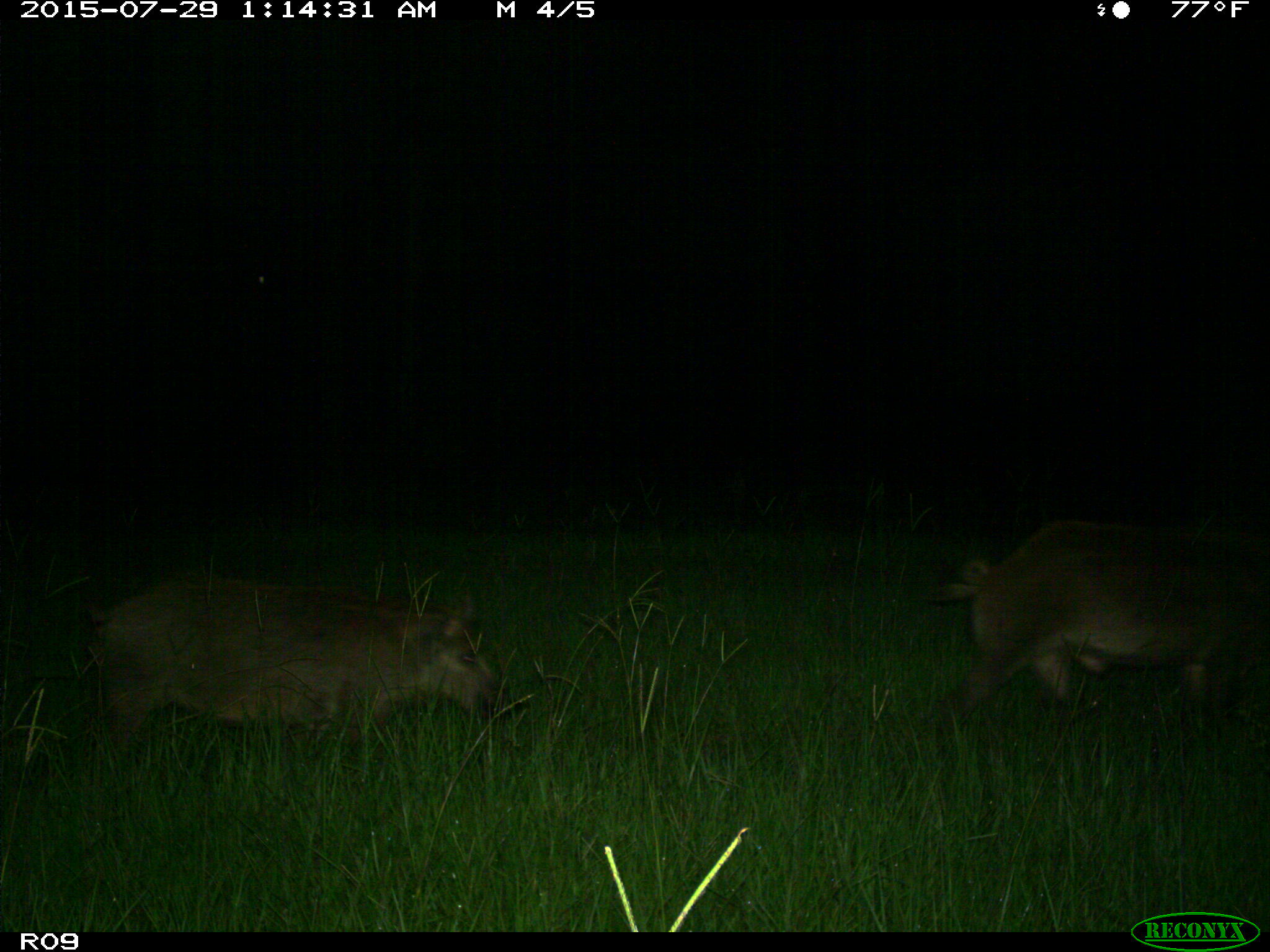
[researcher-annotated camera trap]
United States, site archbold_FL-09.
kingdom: Animalia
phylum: Chordata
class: Mammalia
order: Artiodactyla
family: Suidae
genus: Sus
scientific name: Sus scrofa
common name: wild boar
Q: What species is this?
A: Sus scrofa (wild boar).